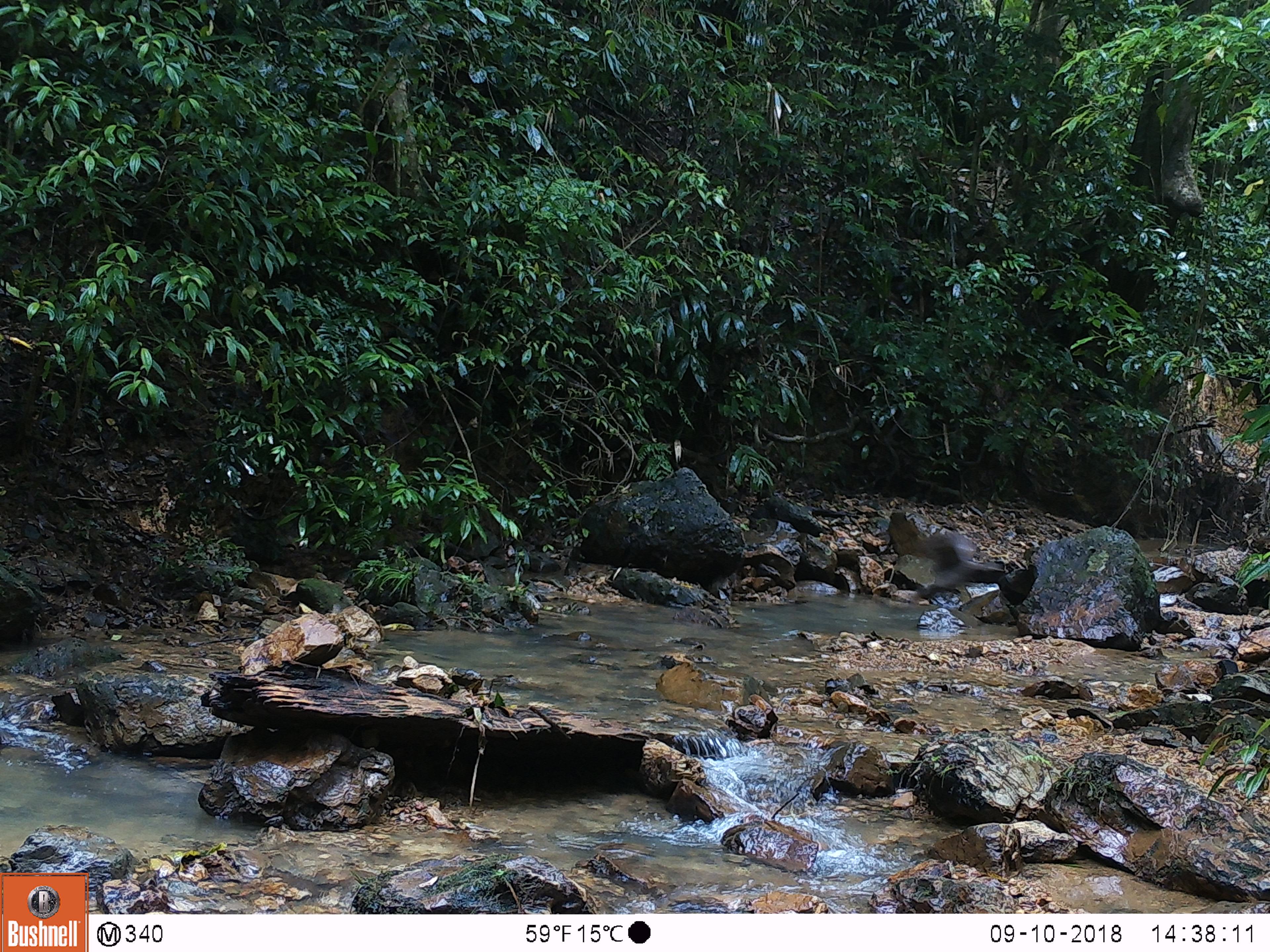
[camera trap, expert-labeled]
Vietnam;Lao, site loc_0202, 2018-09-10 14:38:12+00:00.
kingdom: Animalia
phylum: Chordata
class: Mammalia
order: Artiodactyla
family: Cervidae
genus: Muntiacus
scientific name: Muntiacus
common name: muntjacs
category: unidentified muntjac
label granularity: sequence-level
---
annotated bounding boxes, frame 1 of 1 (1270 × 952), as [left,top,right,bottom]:
unidentified muntjac: [905,533,1005,607]